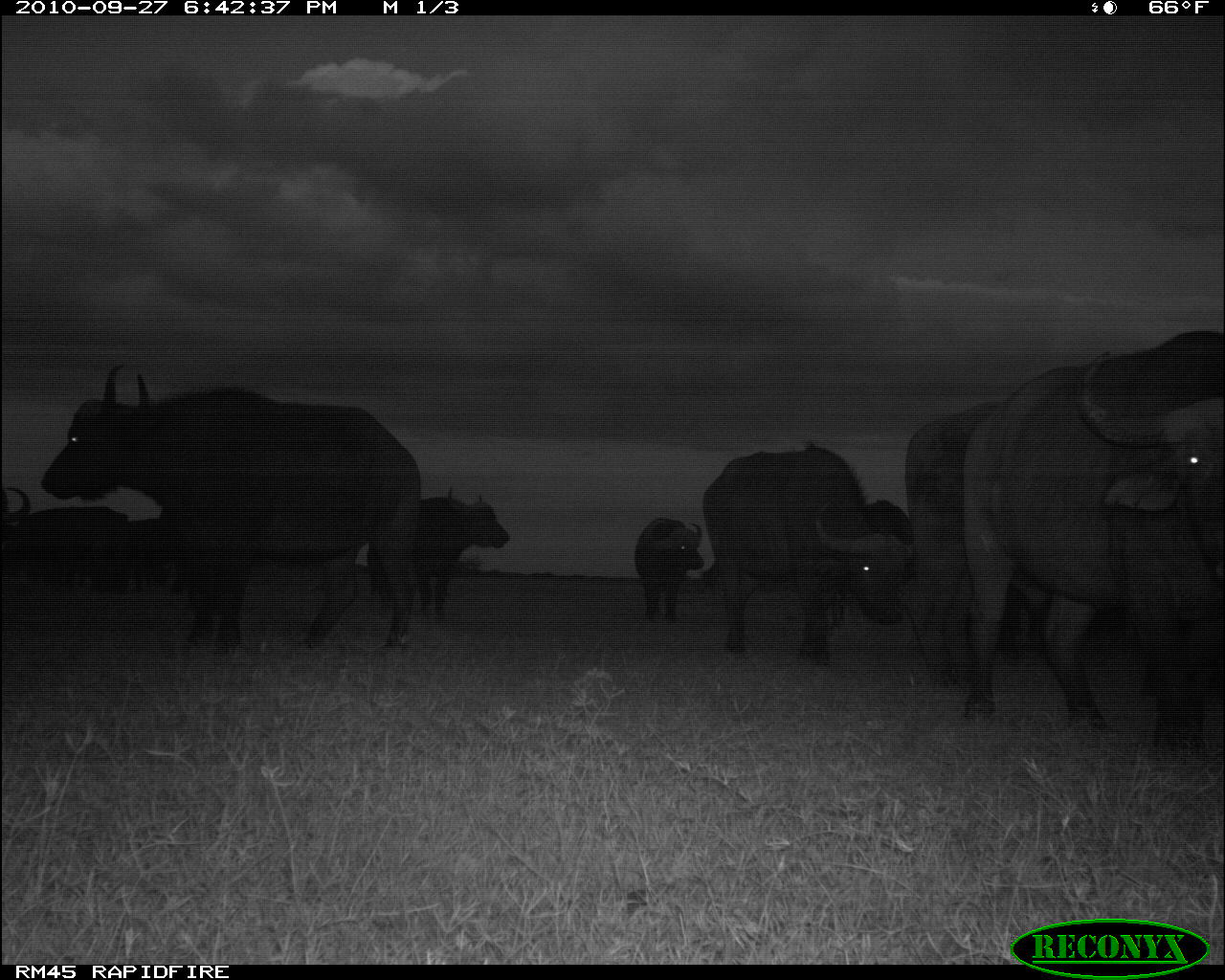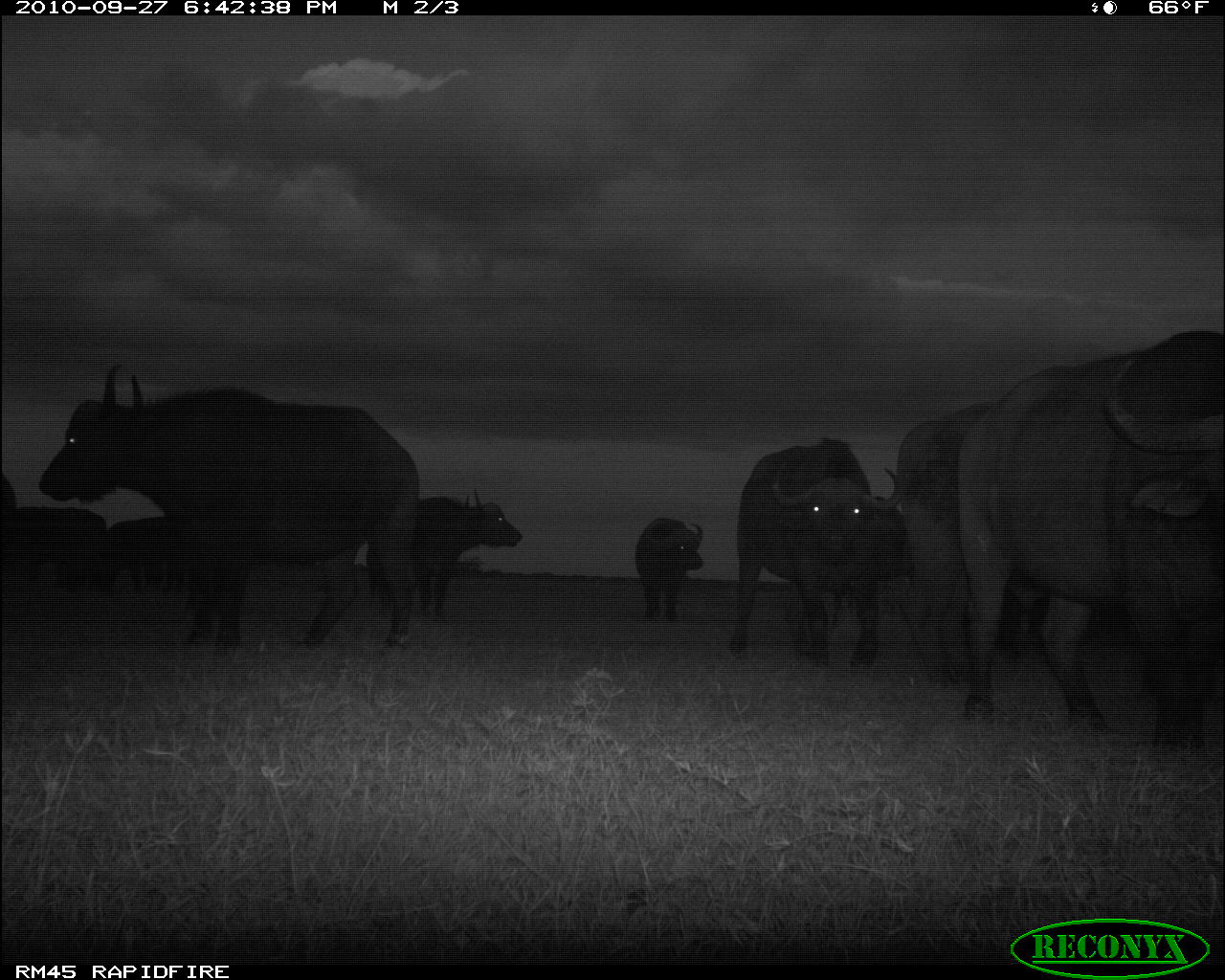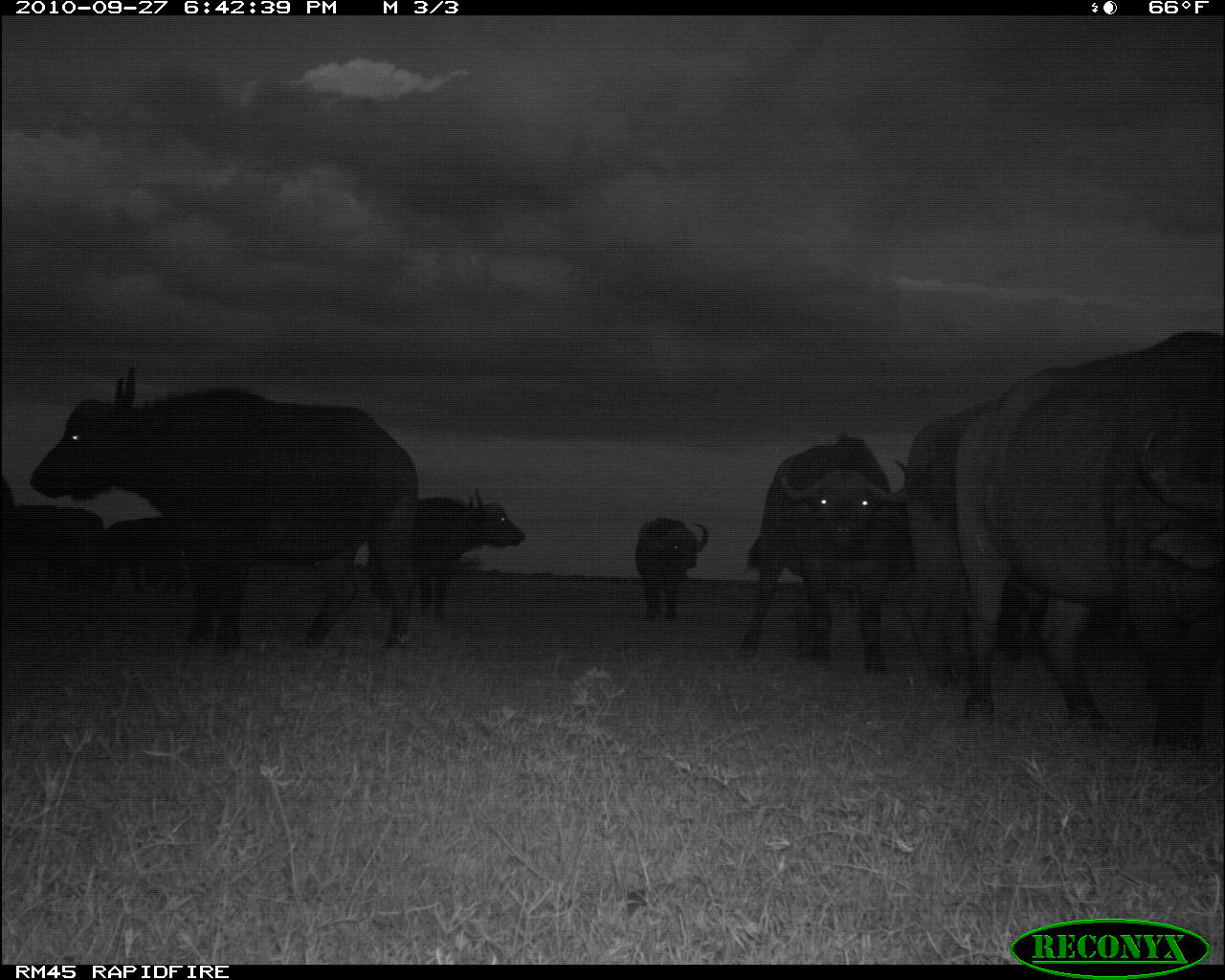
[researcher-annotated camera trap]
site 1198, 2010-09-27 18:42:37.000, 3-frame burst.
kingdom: Animalia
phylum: Chordata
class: Mammalia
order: Artiodactyla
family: Bovidae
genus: Syncerus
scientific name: Syncerus caffer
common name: african buffalo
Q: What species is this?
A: Syncerus caffer (african buffalo).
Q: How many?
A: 9.